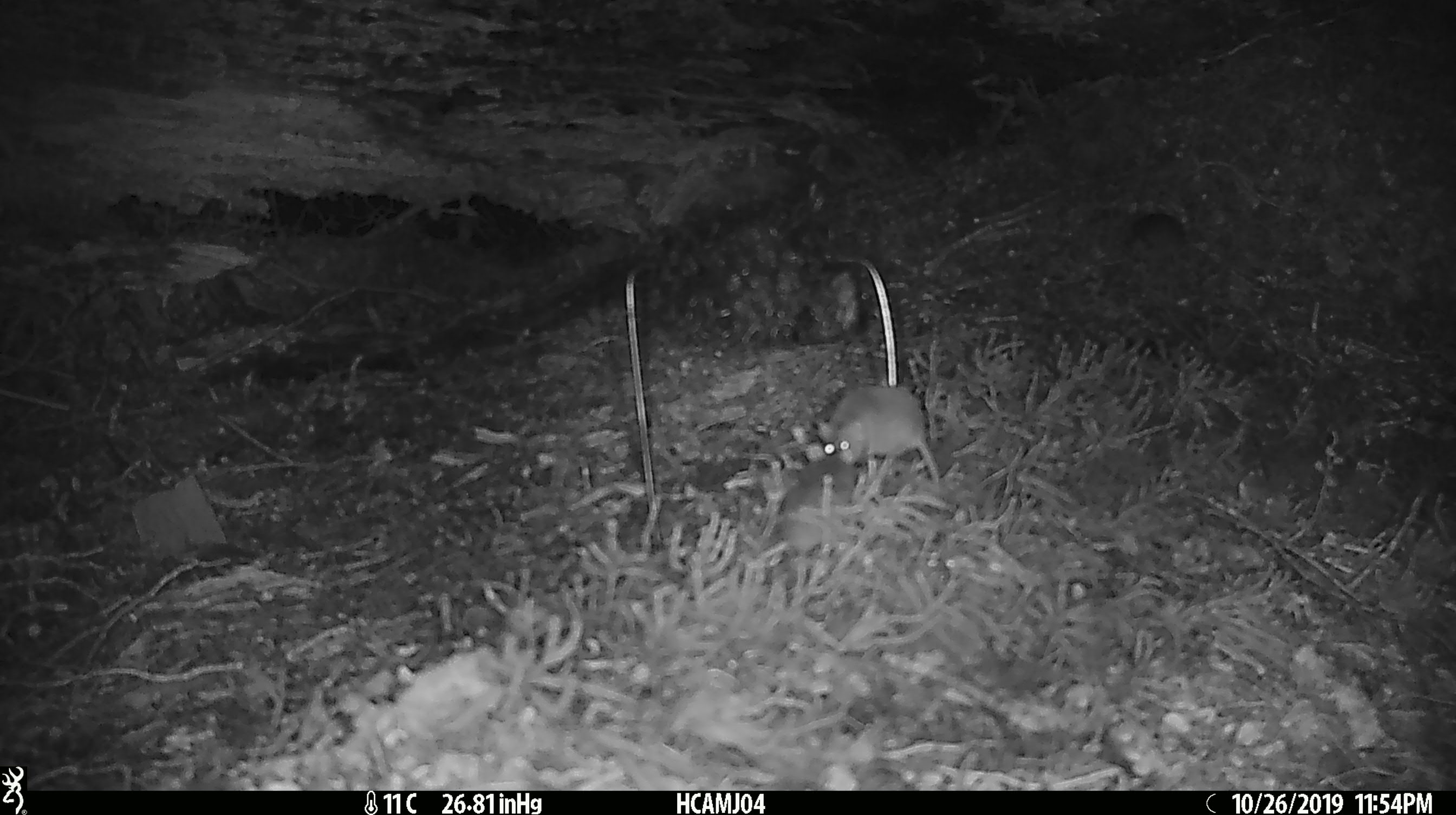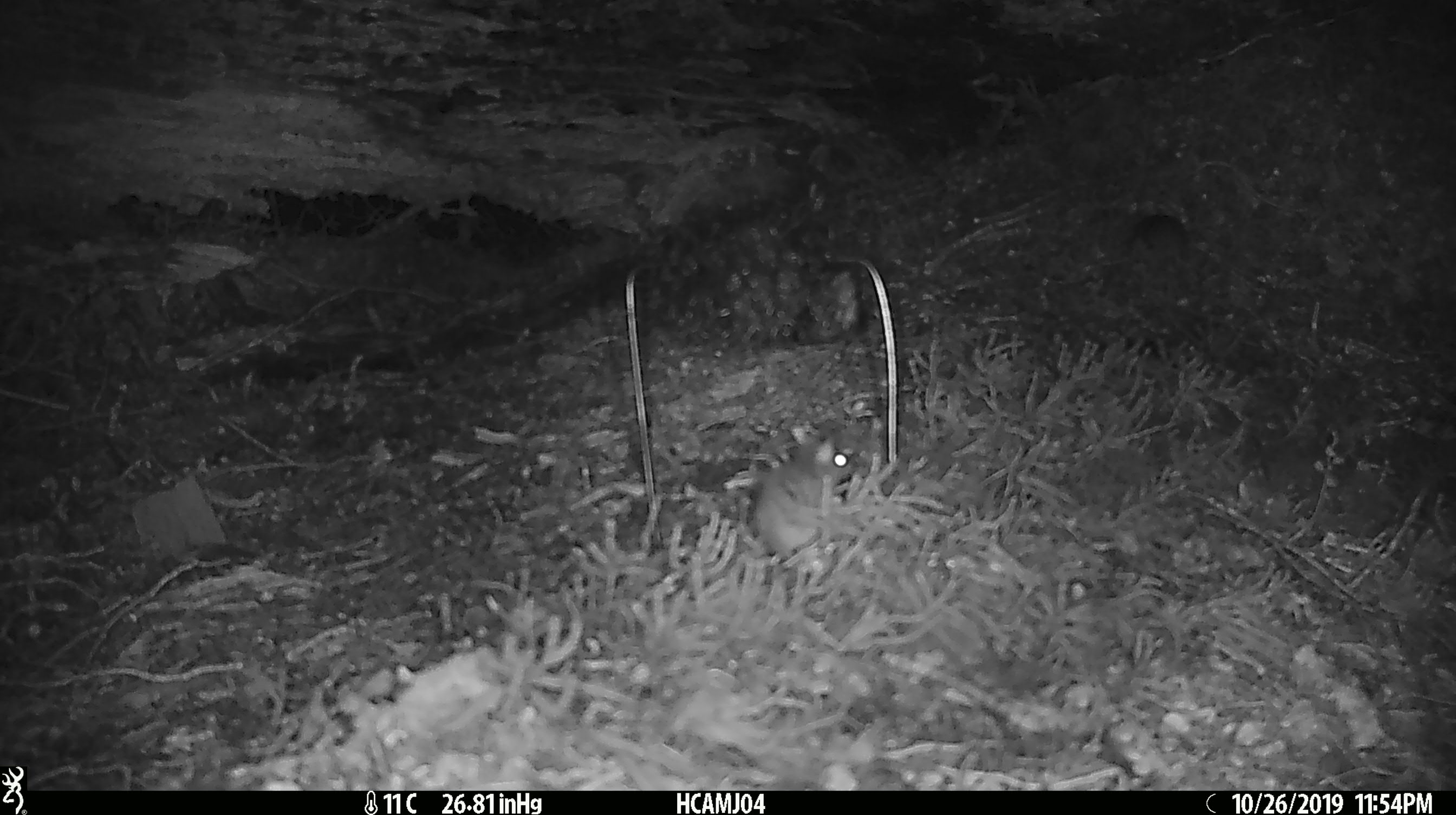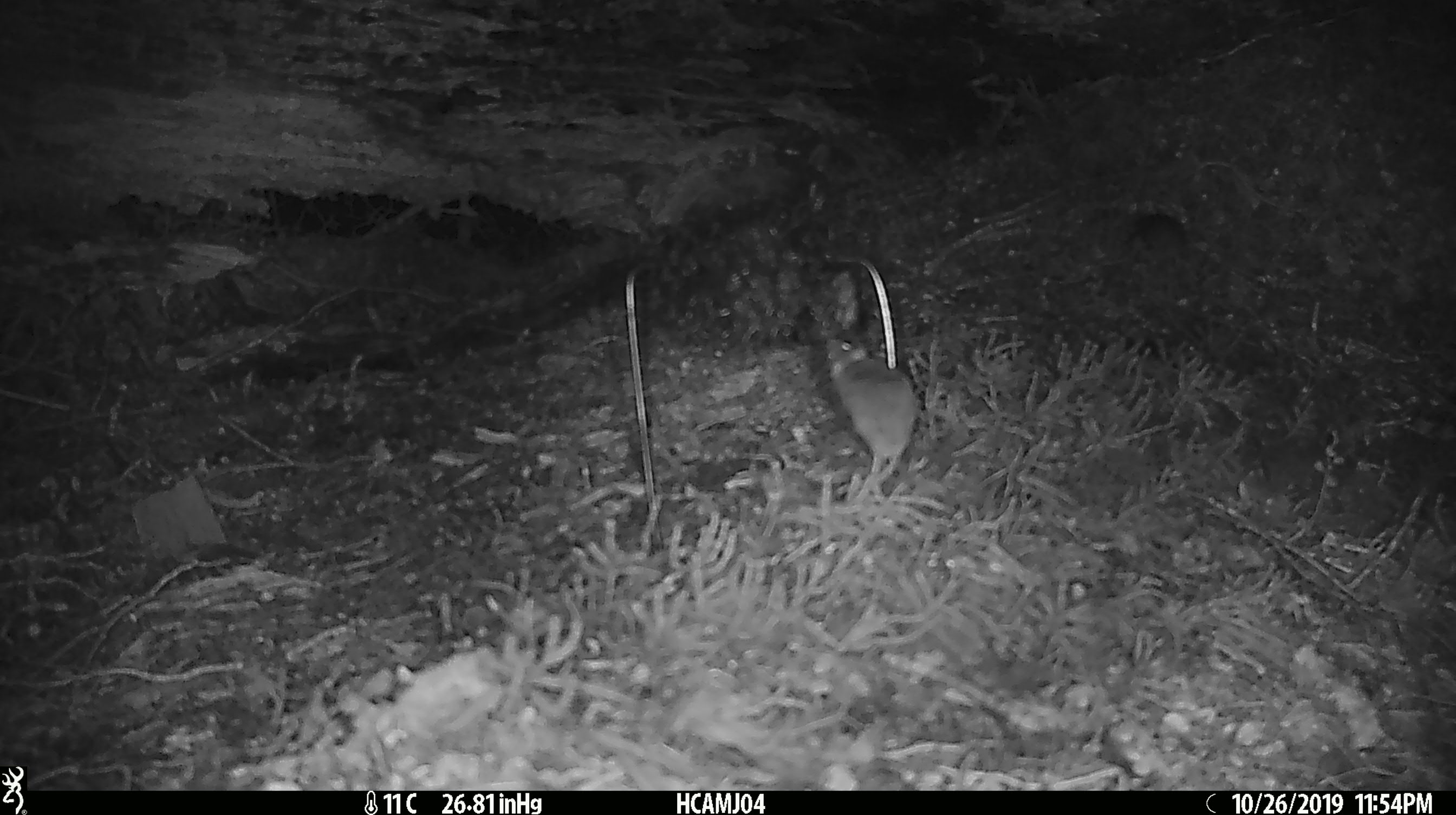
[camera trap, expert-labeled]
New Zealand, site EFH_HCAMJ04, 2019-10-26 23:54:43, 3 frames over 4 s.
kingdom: Animalia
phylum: Chordata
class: Mammalia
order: Rodentia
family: Muridae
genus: Mus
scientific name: Mus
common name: mouse